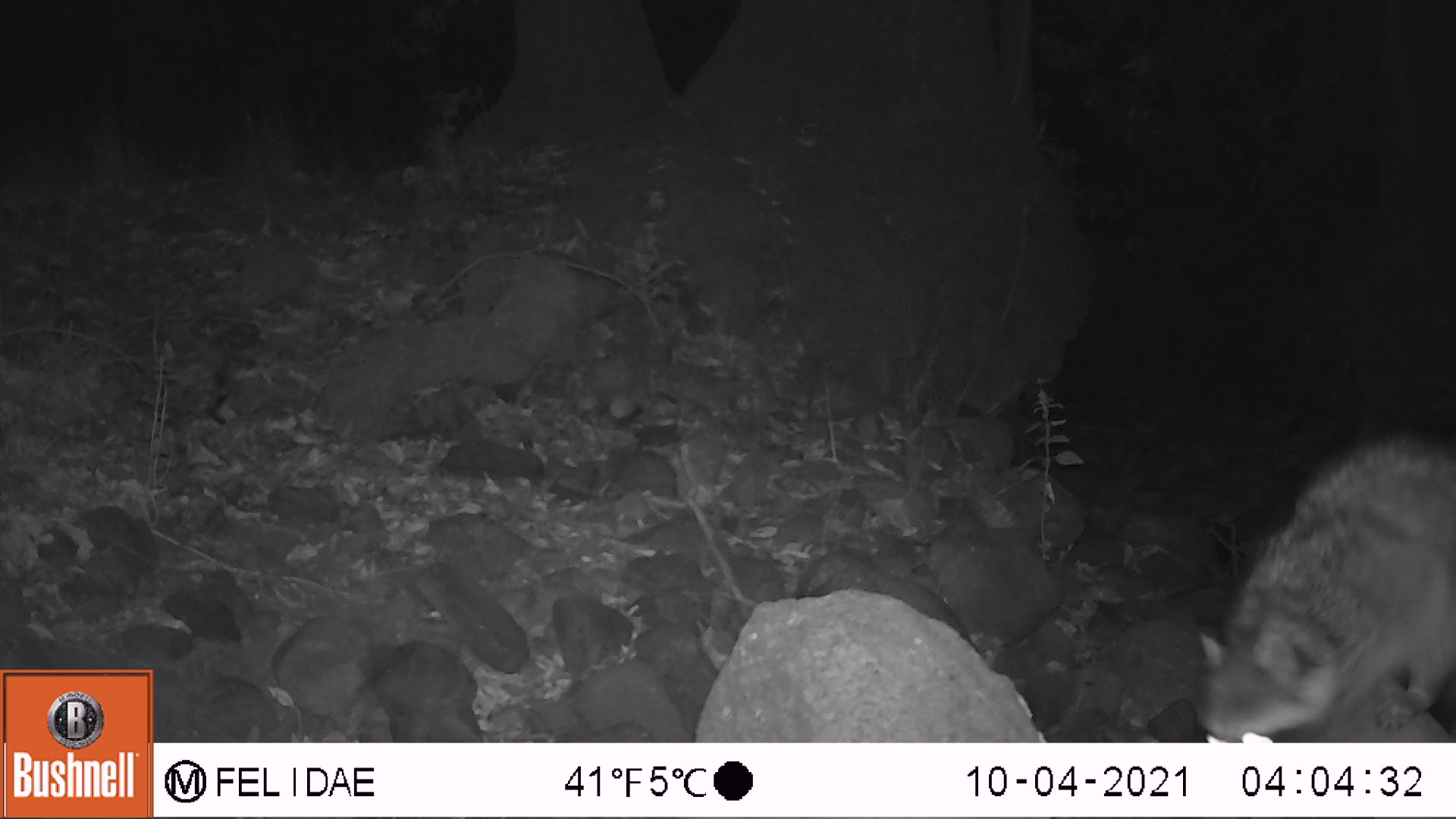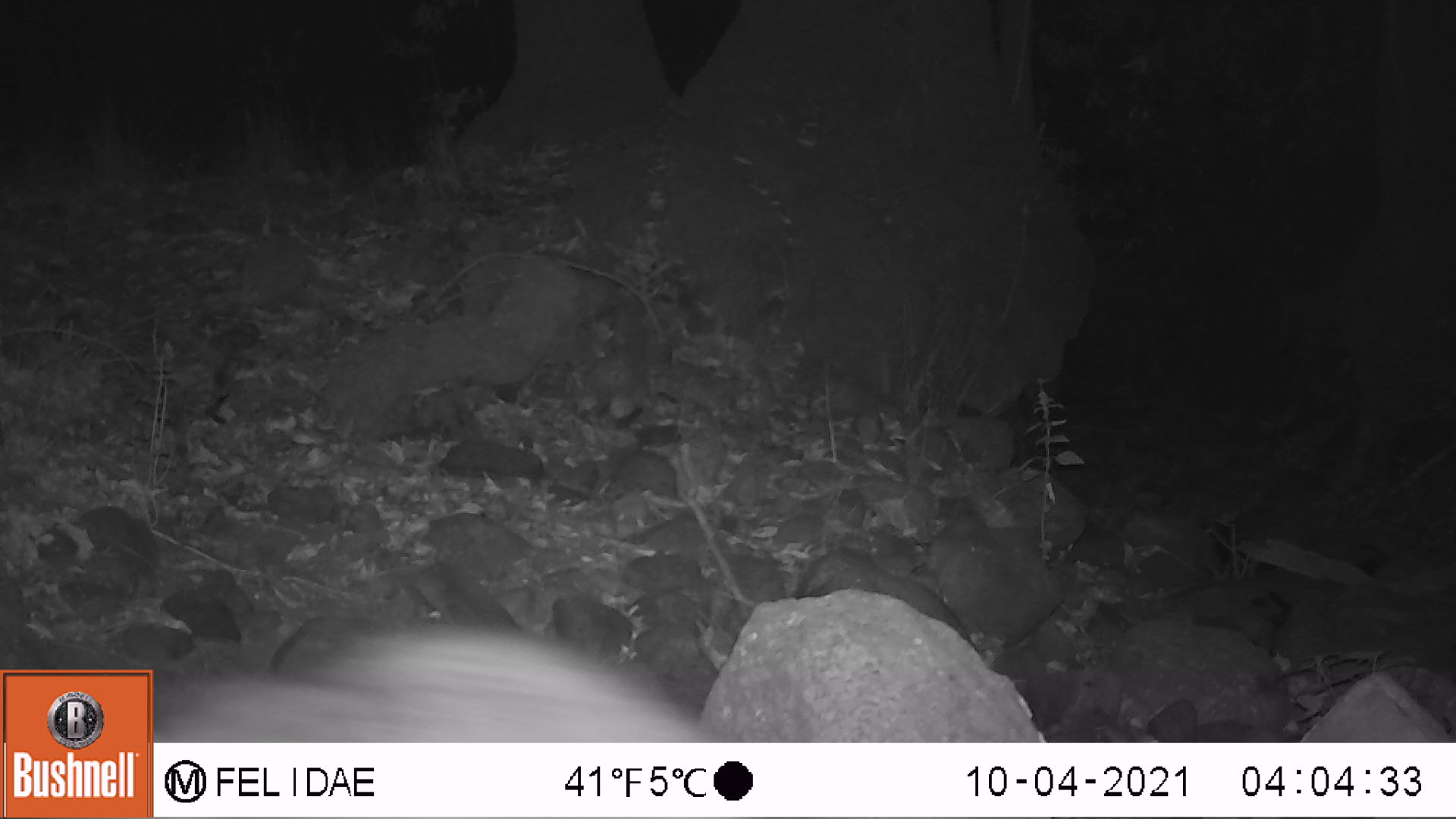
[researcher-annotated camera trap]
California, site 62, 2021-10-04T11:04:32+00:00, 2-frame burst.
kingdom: Animalia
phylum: Chordata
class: Mammalia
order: Carnivora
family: Procyonidae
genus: Procyon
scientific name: Procyon lotor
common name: raccoon